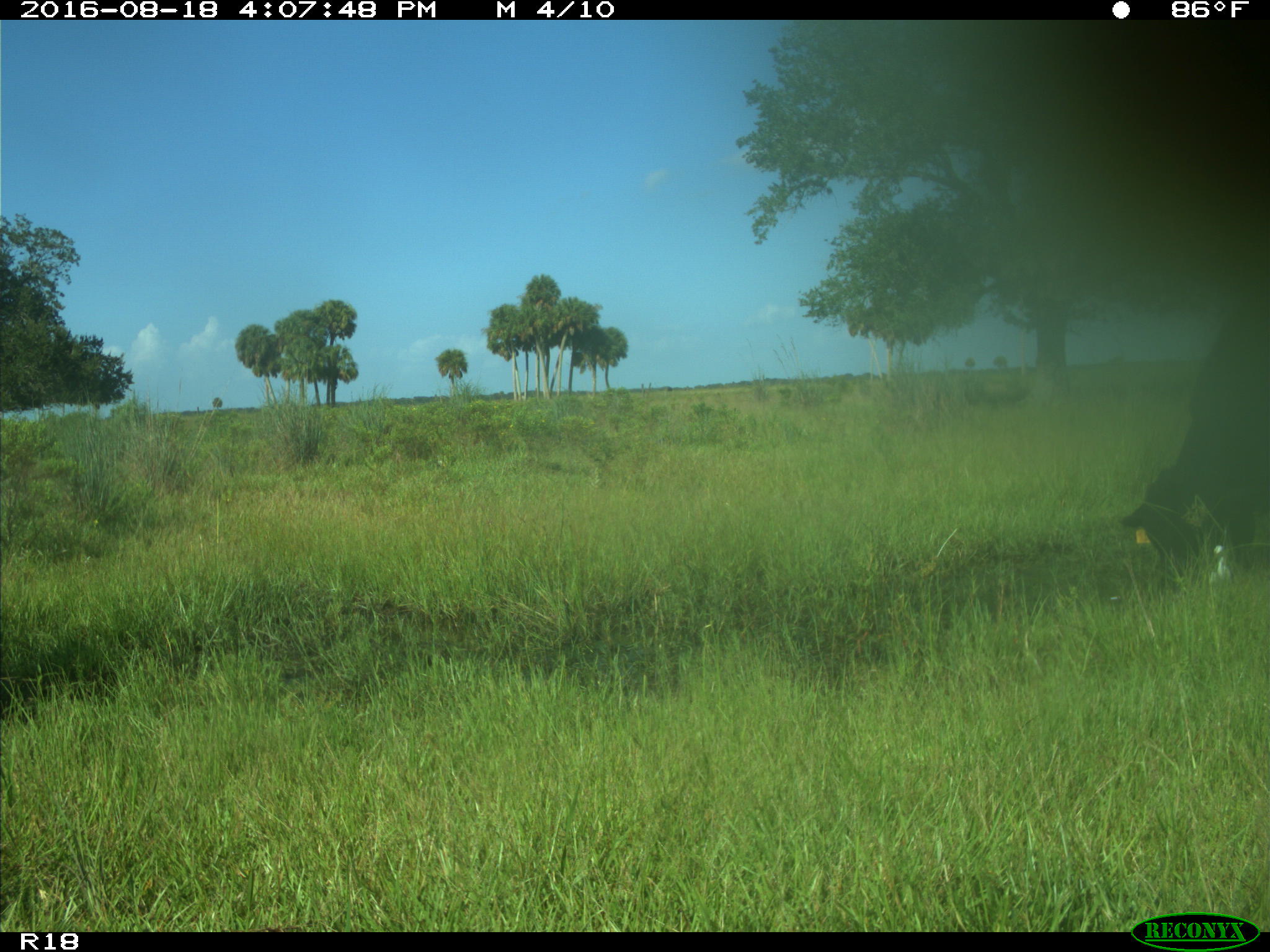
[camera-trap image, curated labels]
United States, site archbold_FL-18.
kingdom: Animalia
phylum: Chordata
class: Mammalia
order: Artiodactyla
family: Bovidae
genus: Bos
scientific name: Bos taurus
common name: domestic cow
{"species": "Bos taurus (domestic cow)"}